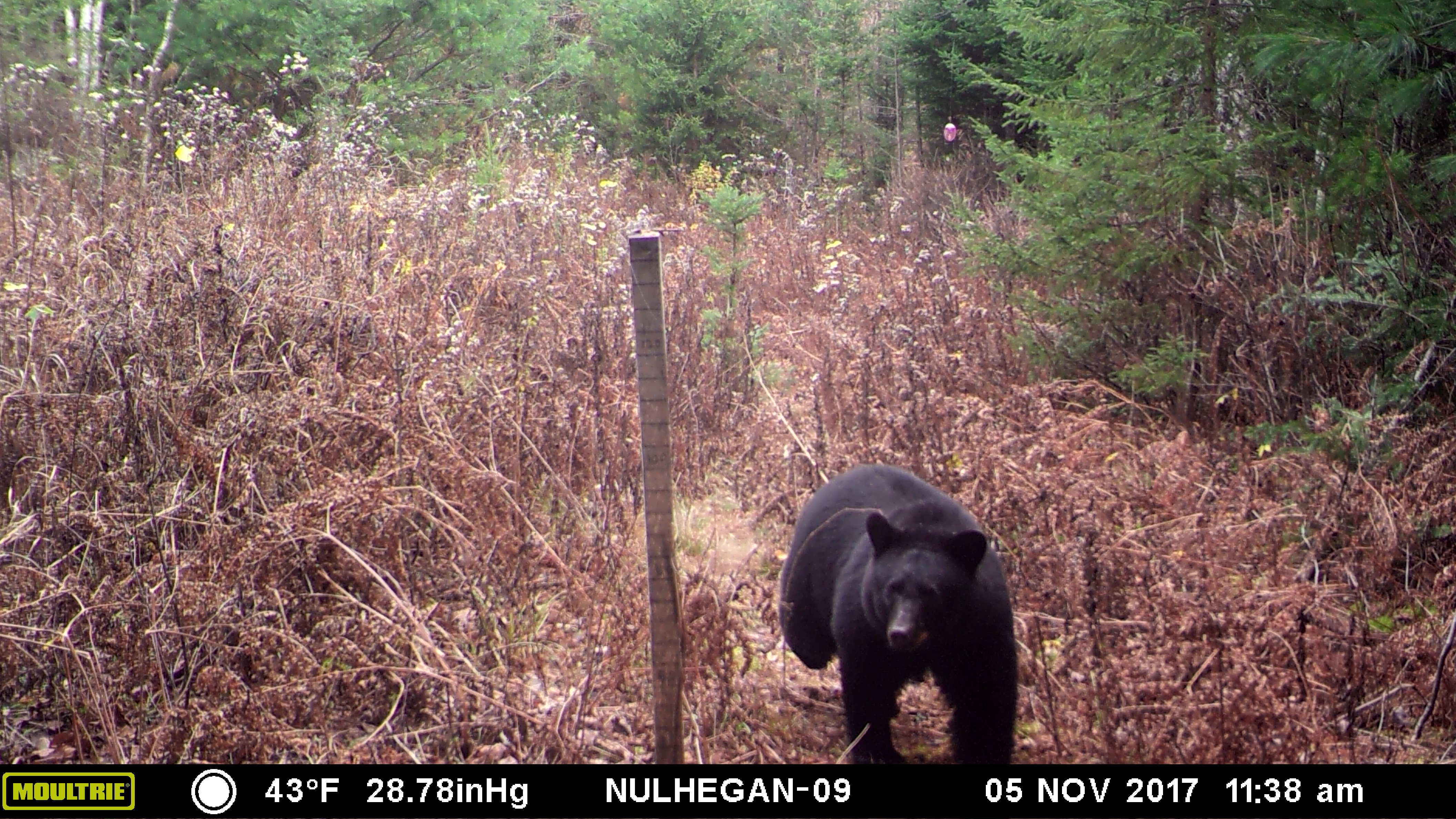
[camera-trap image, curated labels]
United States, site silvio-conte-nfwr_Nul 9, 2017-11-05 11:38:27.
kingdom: Animalia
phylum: Chordata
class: Mammalia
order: Carnivora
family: Ursidae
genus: Ursus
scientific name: Ursus americanus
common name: black bear